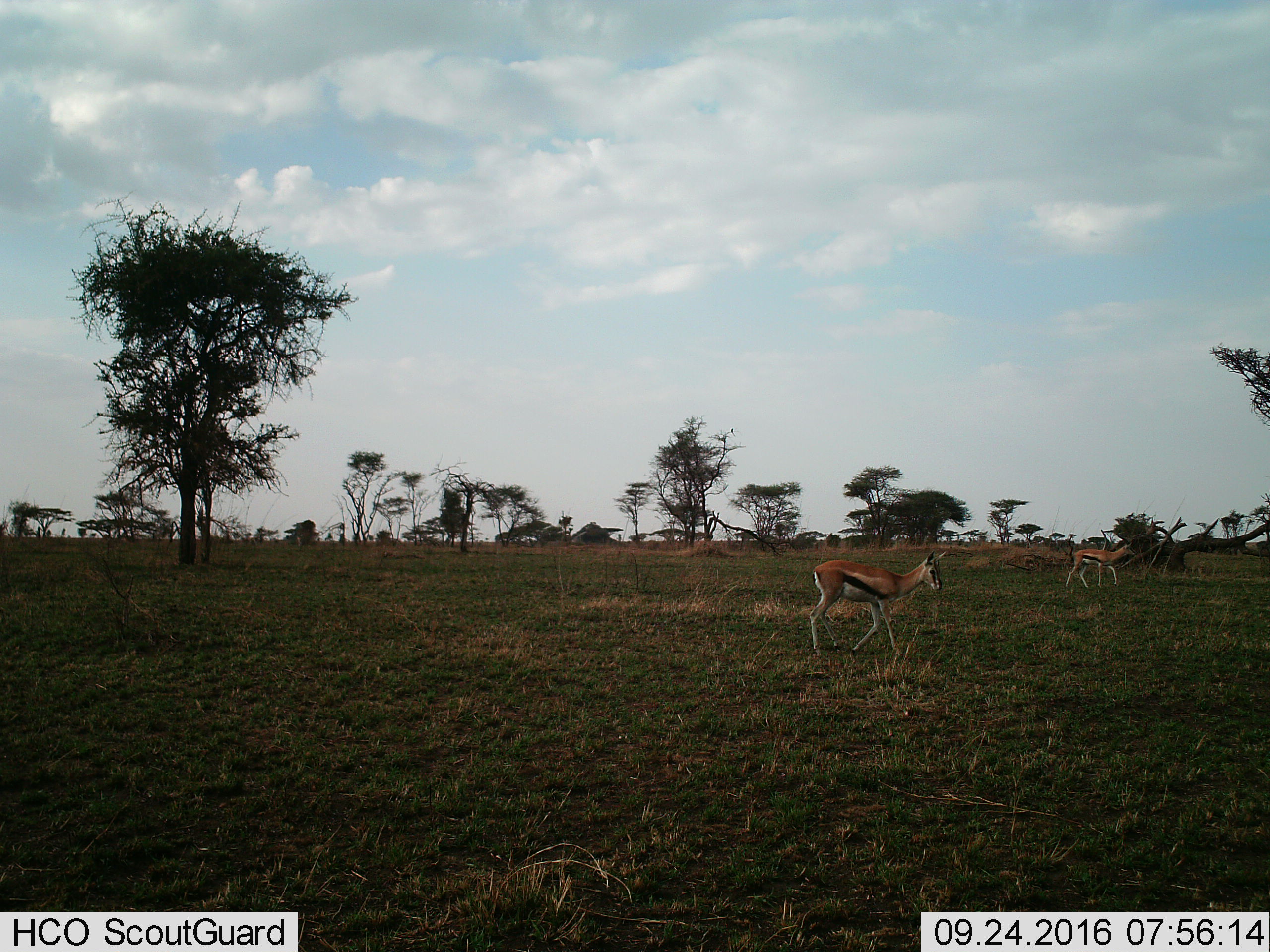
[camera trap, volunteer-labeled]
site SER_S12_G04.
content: unidentified animal